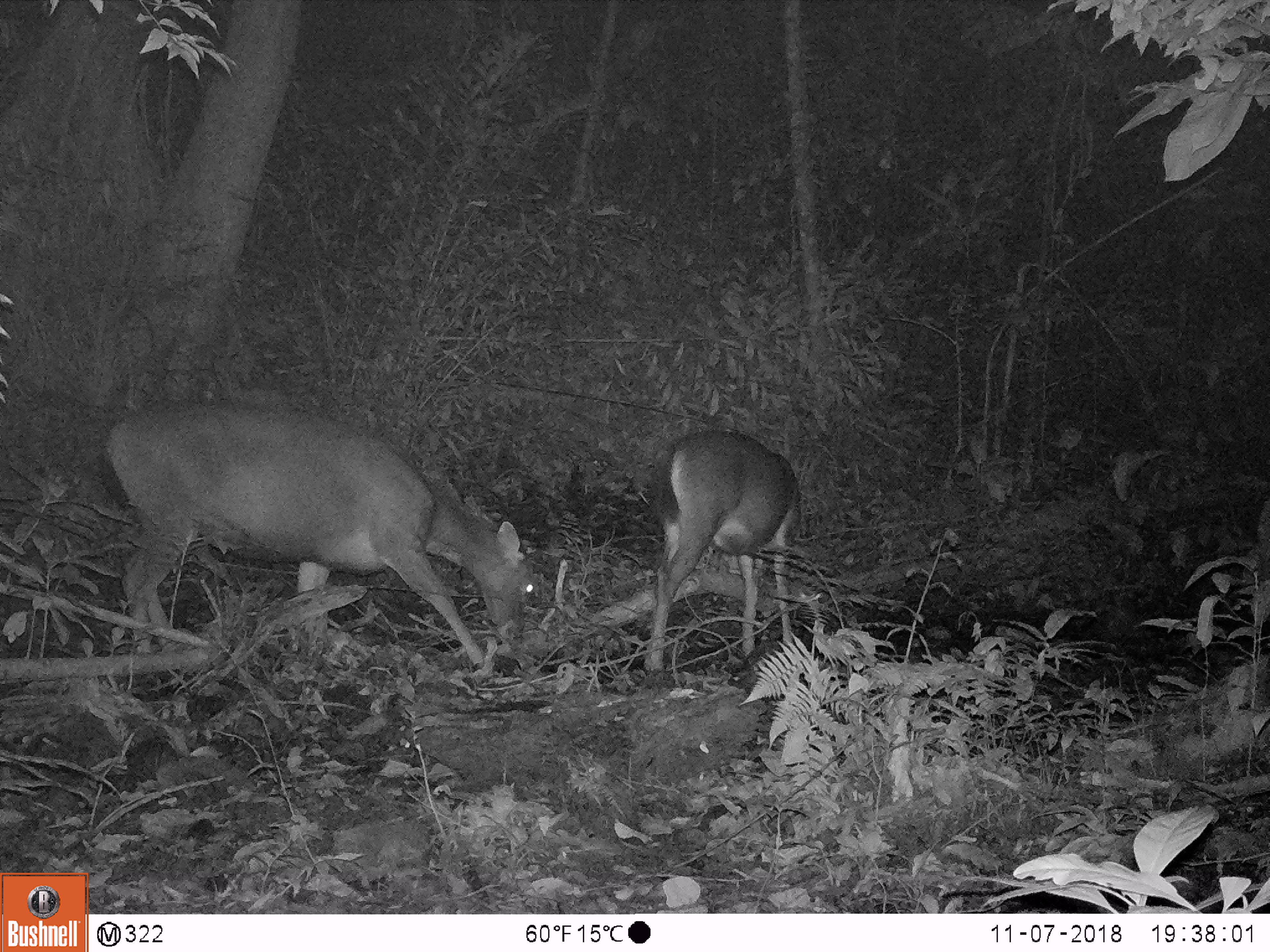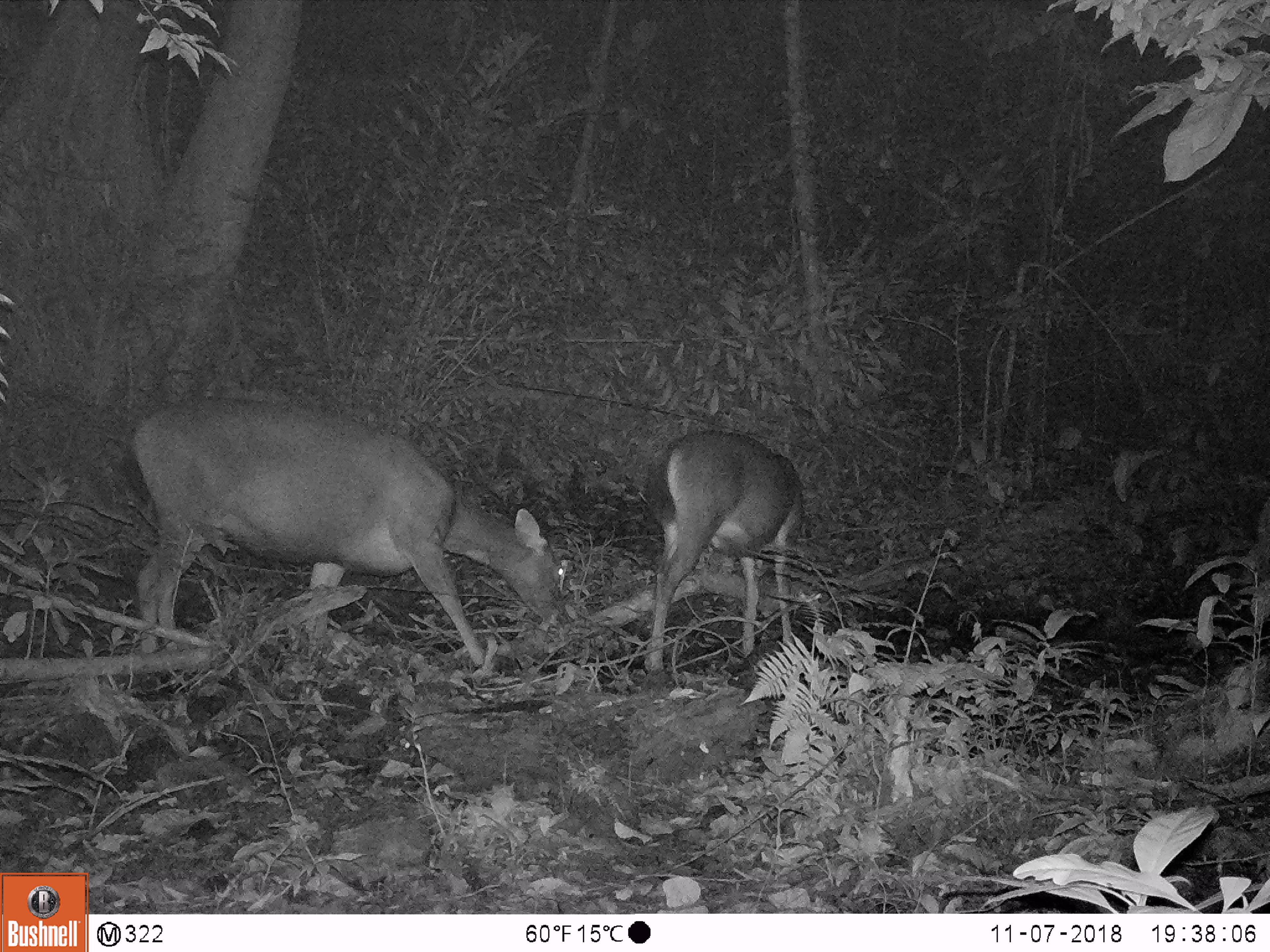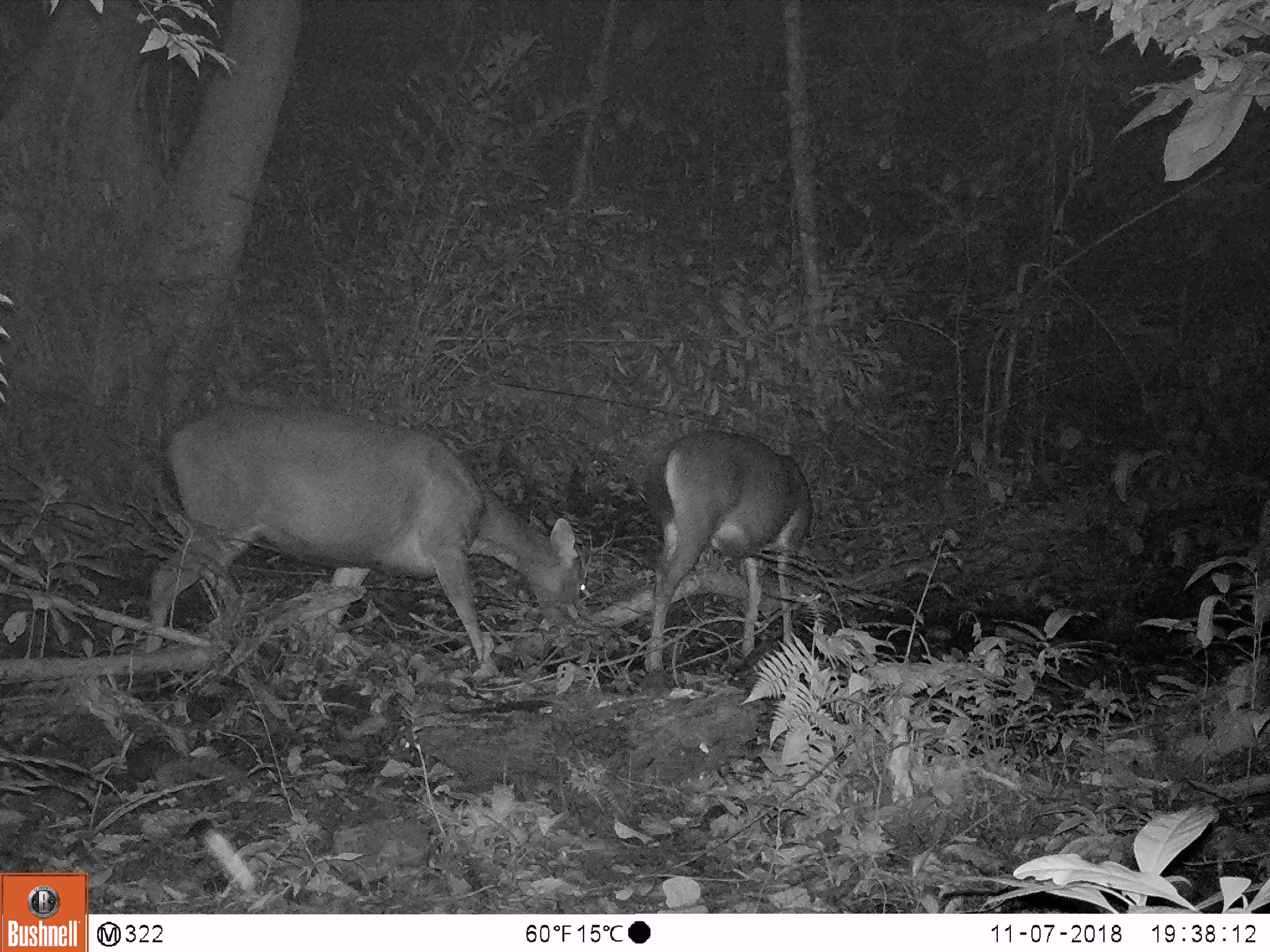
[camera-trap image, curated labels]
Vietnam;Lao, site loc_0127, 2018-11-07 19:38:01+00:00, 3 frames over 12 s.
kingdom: Animalia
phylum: Chordata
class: Mammalia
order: Artiodactyla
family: Cervidae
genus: Rusa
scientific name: Rusa unicolor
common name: sambar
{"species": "sambar (Rusa unicolor)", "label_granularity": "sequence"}